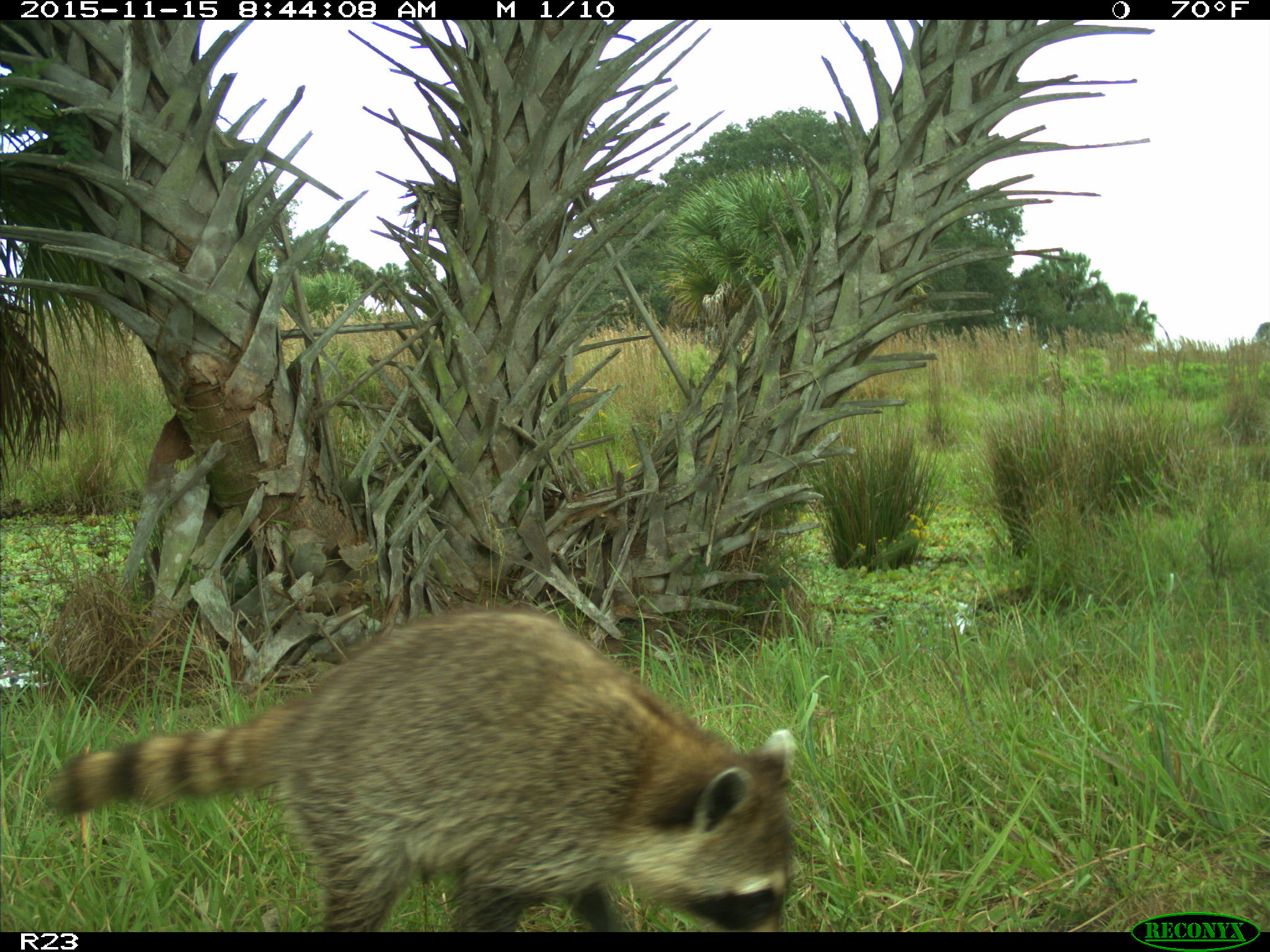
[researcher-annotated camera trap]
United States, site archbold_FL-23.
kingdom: Animalia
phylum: Chordata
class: Mammalia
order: Carnivora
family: Procyonidae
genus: Procyon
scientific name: Procyon lotor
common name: common raccoon